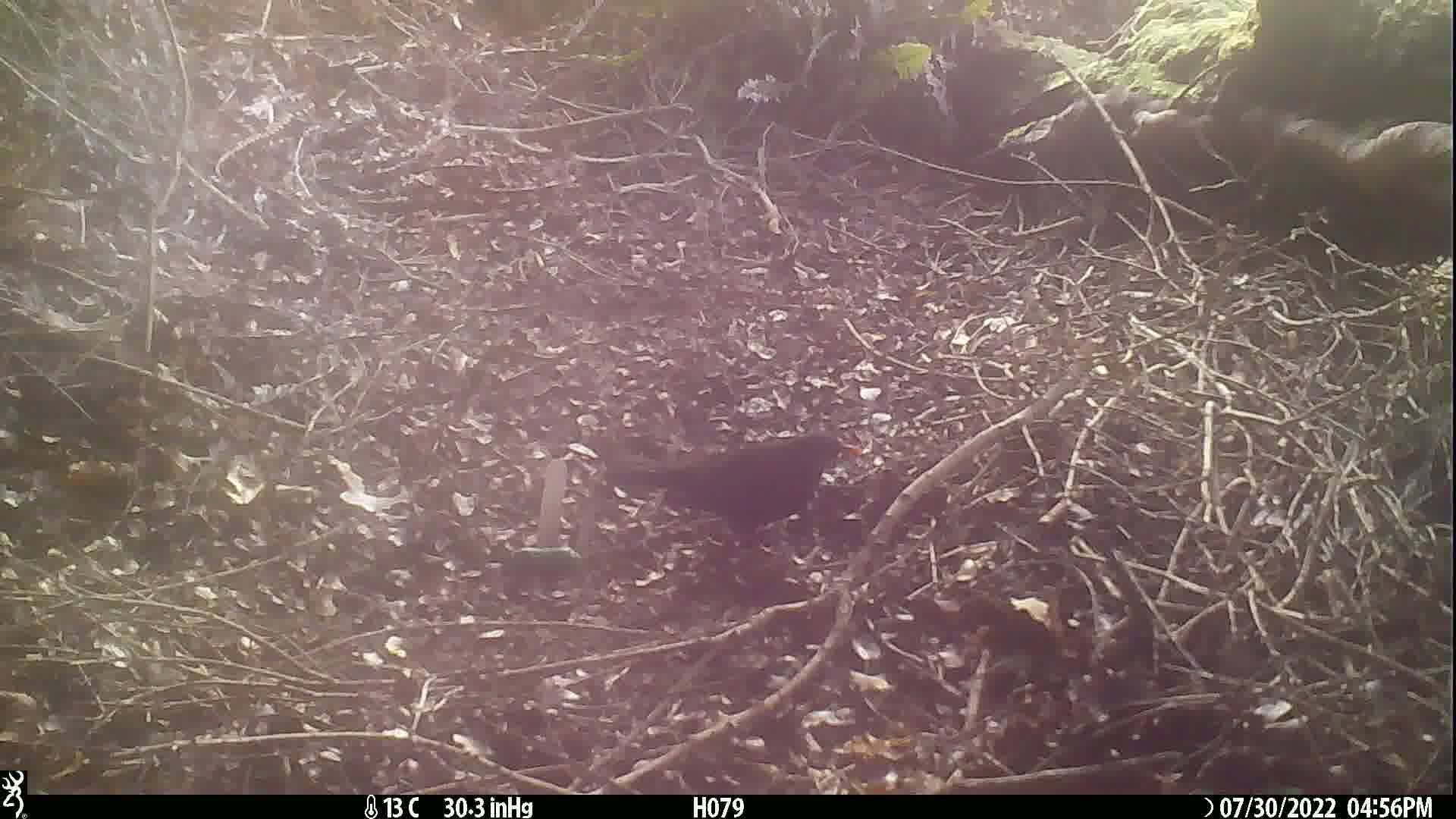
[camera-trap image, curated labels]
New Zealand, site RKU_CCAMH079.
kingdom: Animalia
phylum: Chordata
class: Aves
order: Passeriformes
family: Turdidae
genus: Turdus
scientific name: Turdus merula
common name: eurasian blackbird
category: blackbird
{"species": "blackbird (eurasian blackbird) (Turdus merula)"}